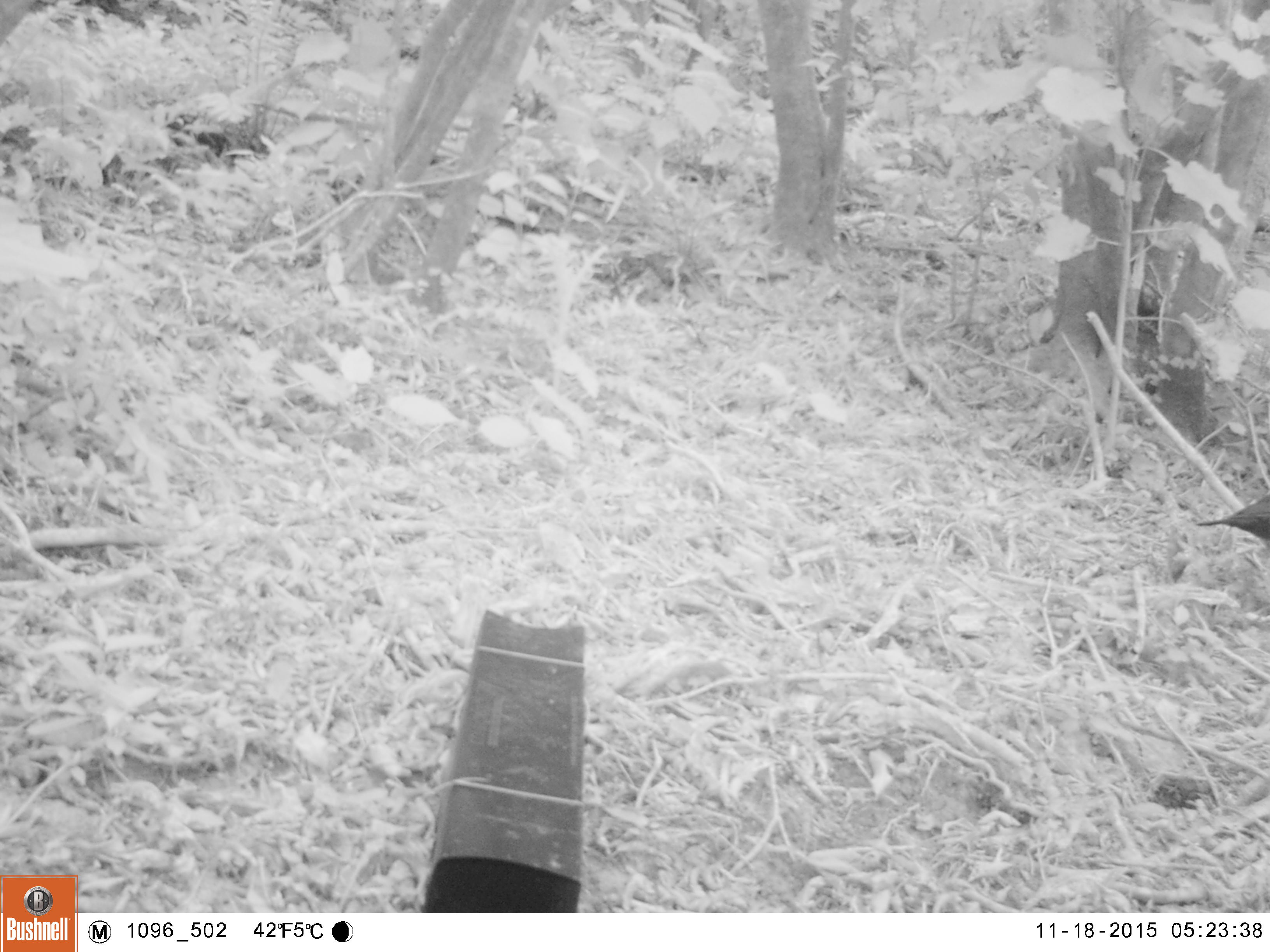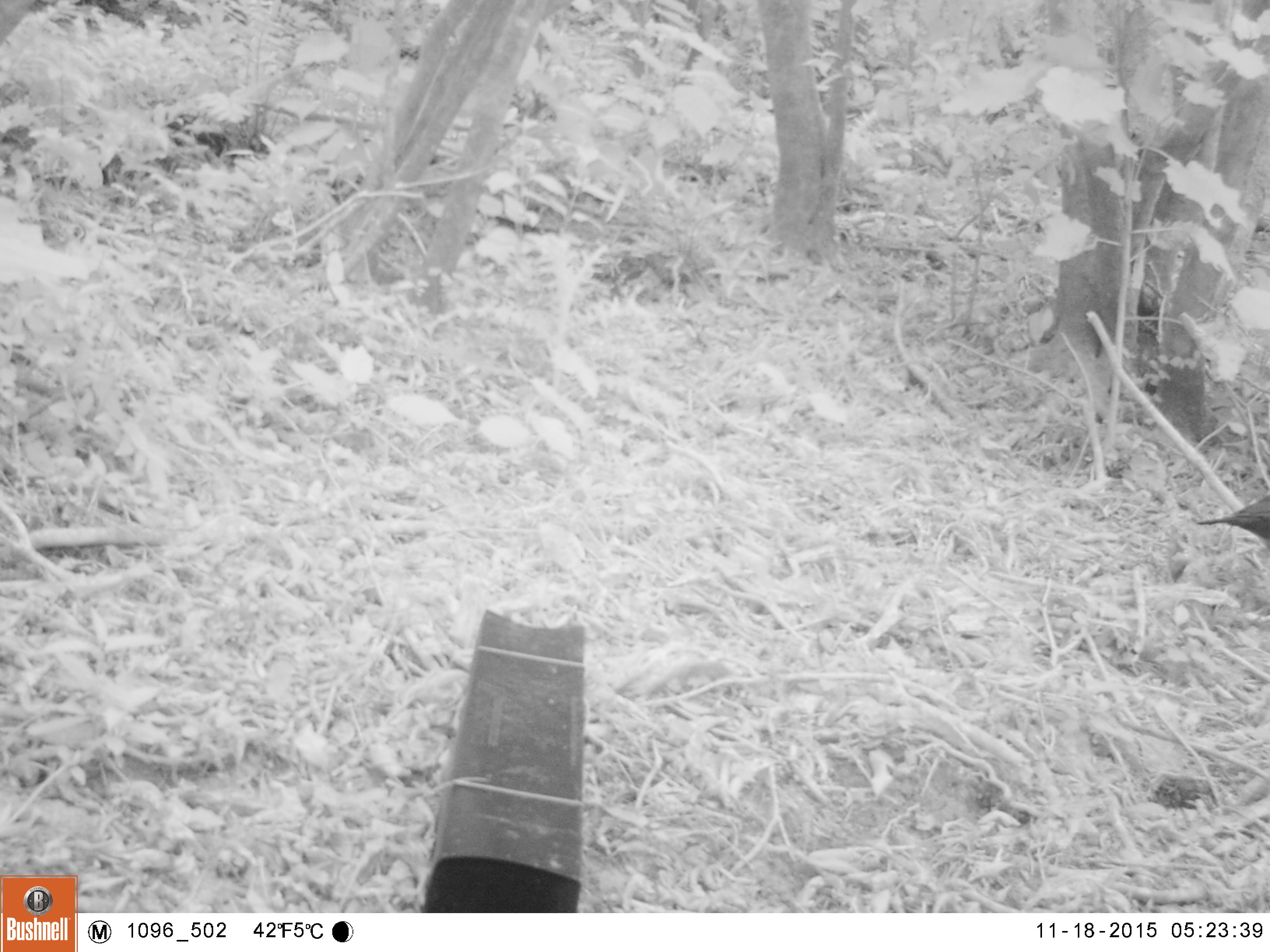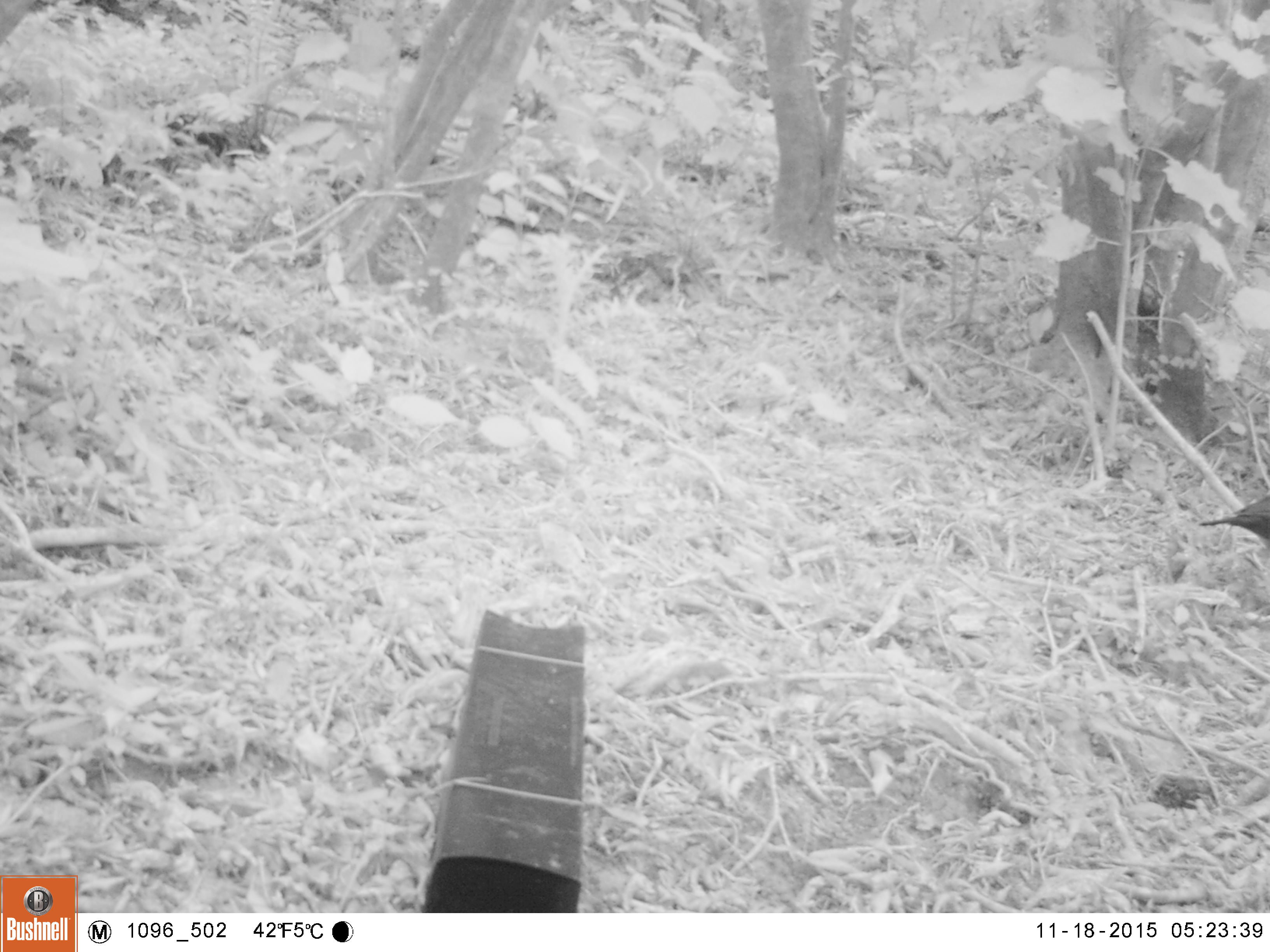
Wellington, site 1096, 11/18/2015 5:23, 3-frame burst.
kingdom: Animalia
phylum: Chordata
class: Aves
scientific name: Aves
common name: bird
Bird (Aves).